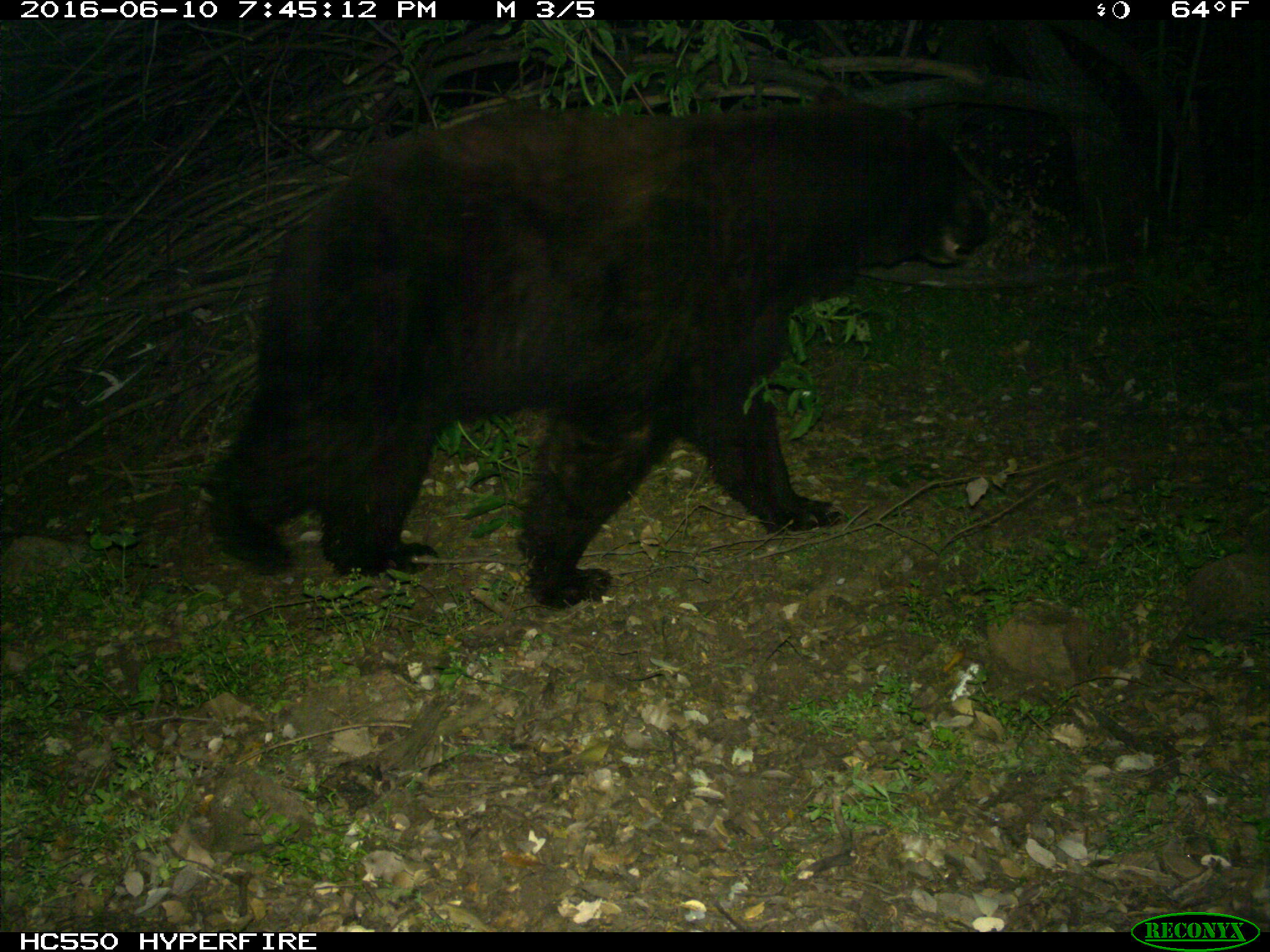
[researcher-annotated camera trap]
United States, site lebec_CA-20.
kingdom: Animalia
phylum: Chordata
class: Mammalia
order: Carnivora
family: Ursidae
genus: Ursus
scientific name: Ursus americanus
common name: american black bear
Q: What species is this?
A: Ursus americanus (american black bear).